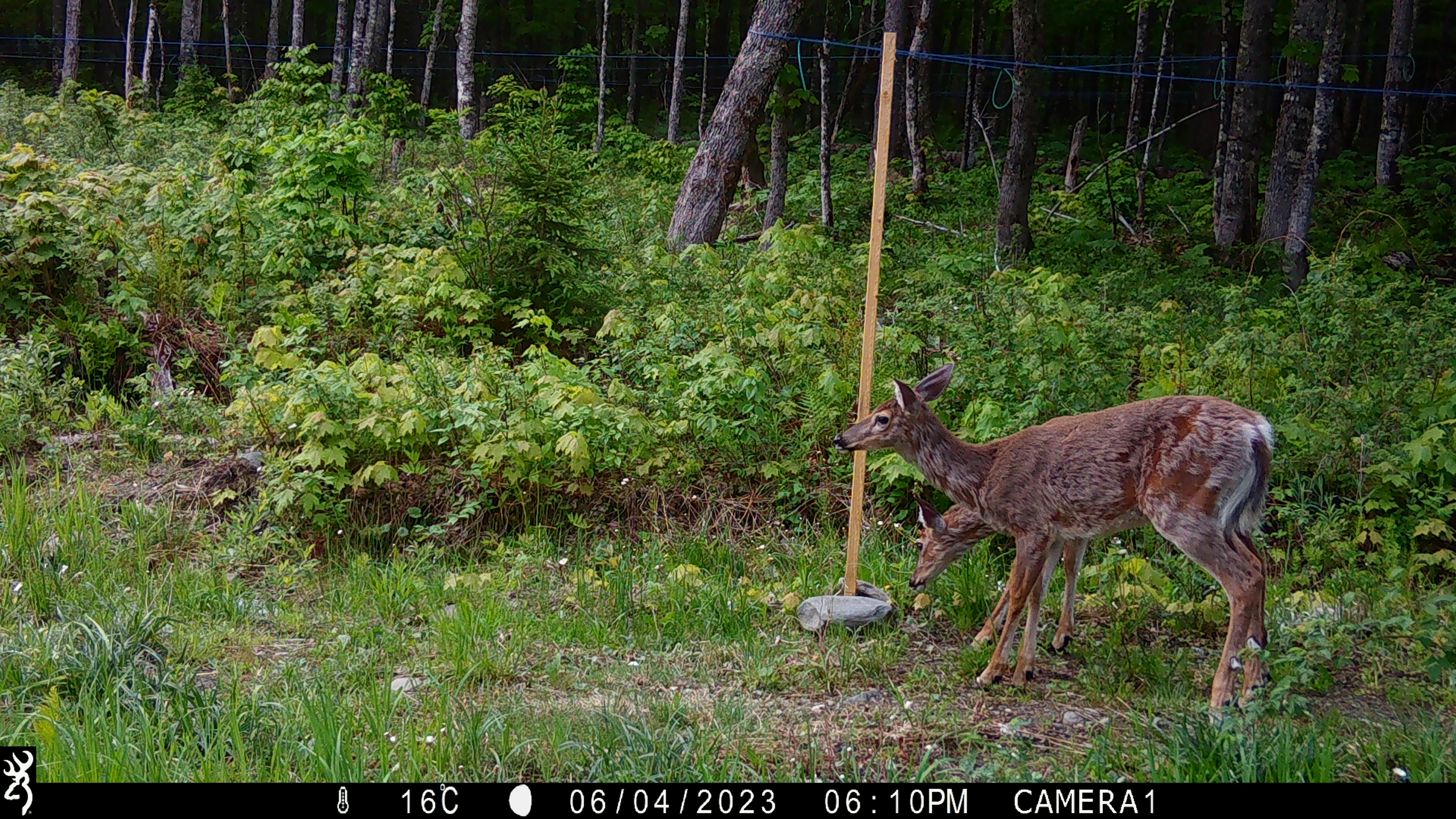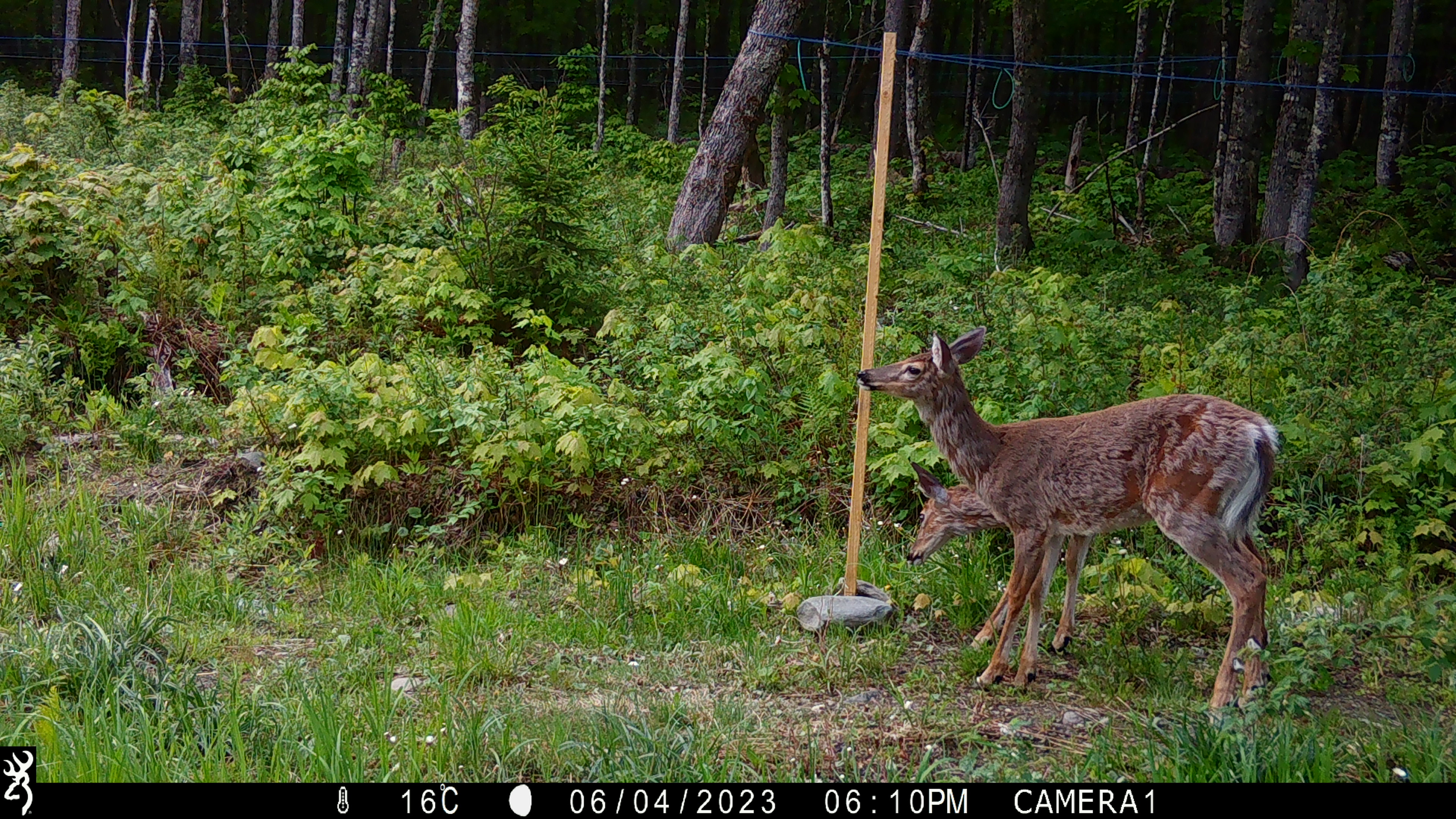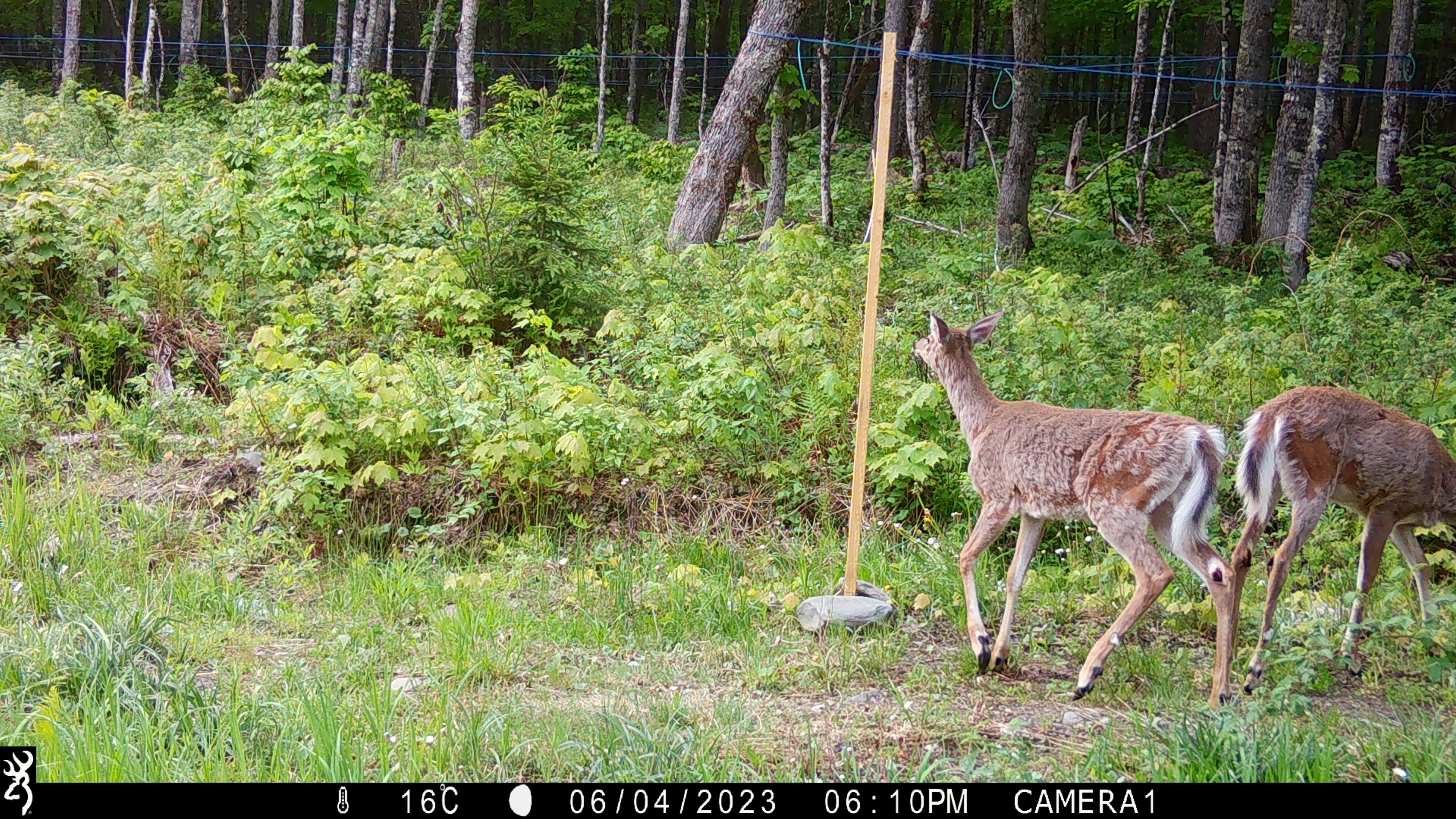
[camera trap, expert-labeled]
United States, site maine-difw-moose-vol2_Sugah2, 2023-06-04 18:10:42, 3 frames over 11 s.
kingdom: Animalia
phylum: Chordata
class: Mammalia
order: Artiodactyla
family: Cervidae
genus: Odocoileus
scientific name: Odocoileus virginianus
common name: white-tailed deer